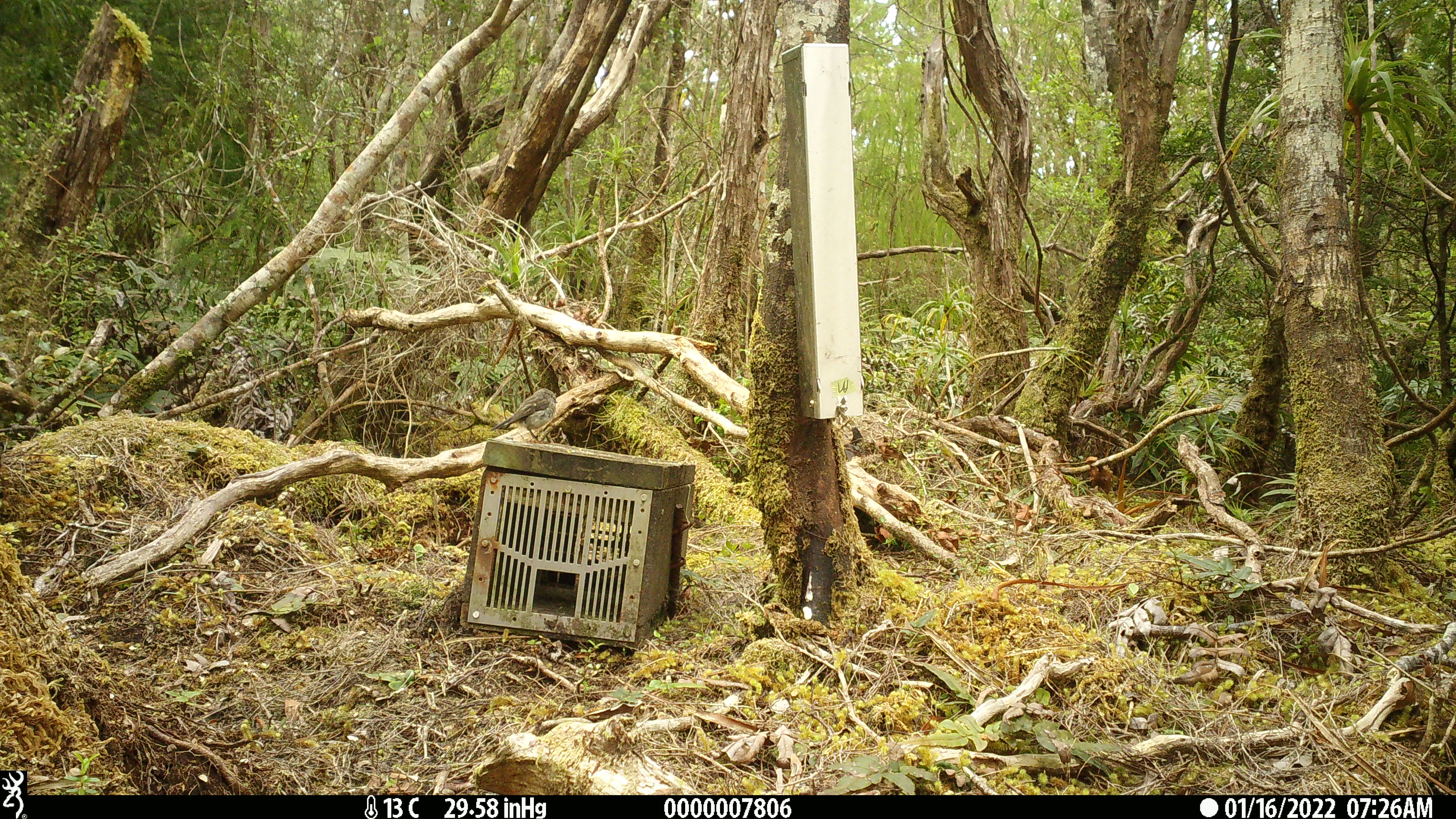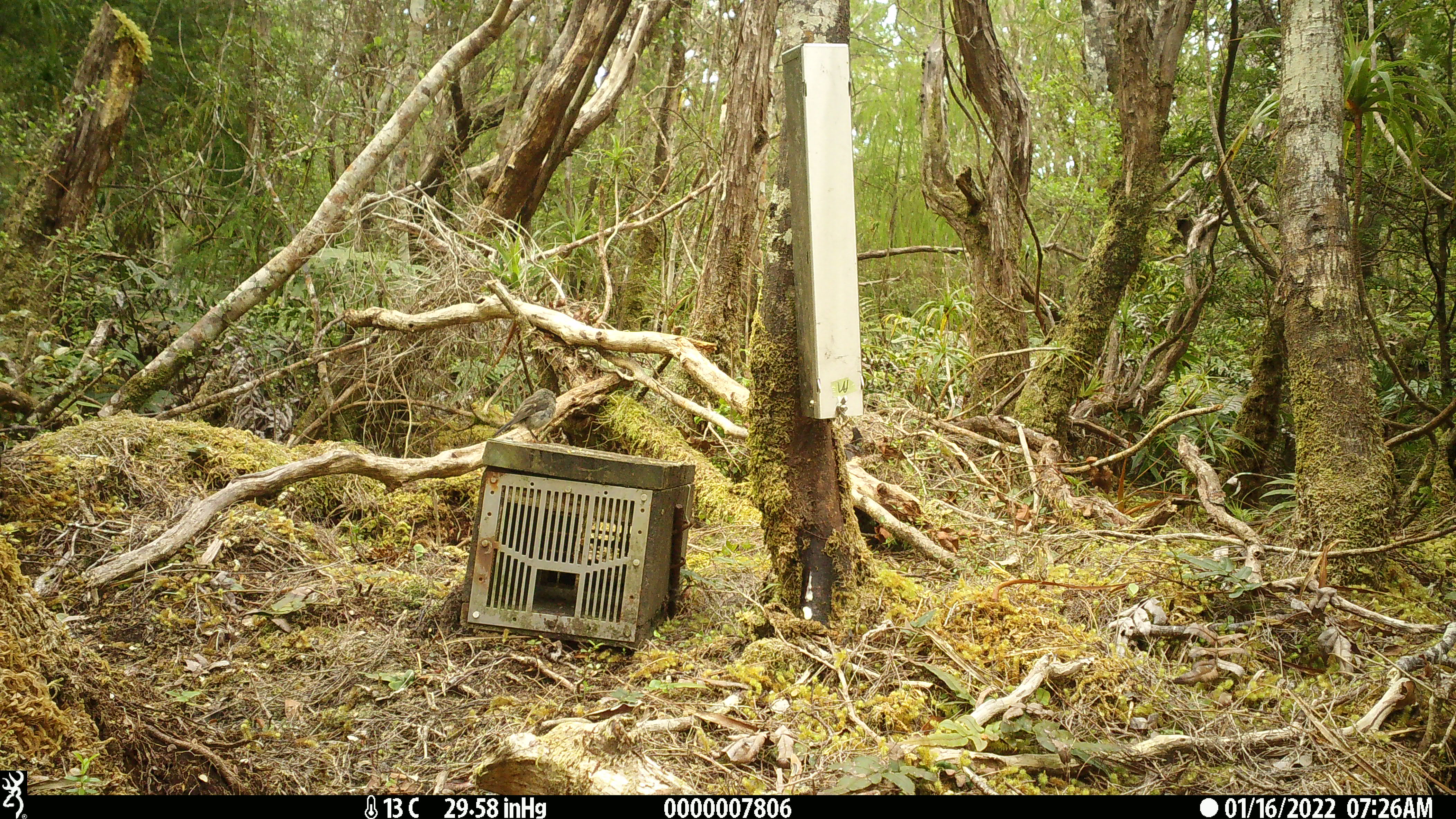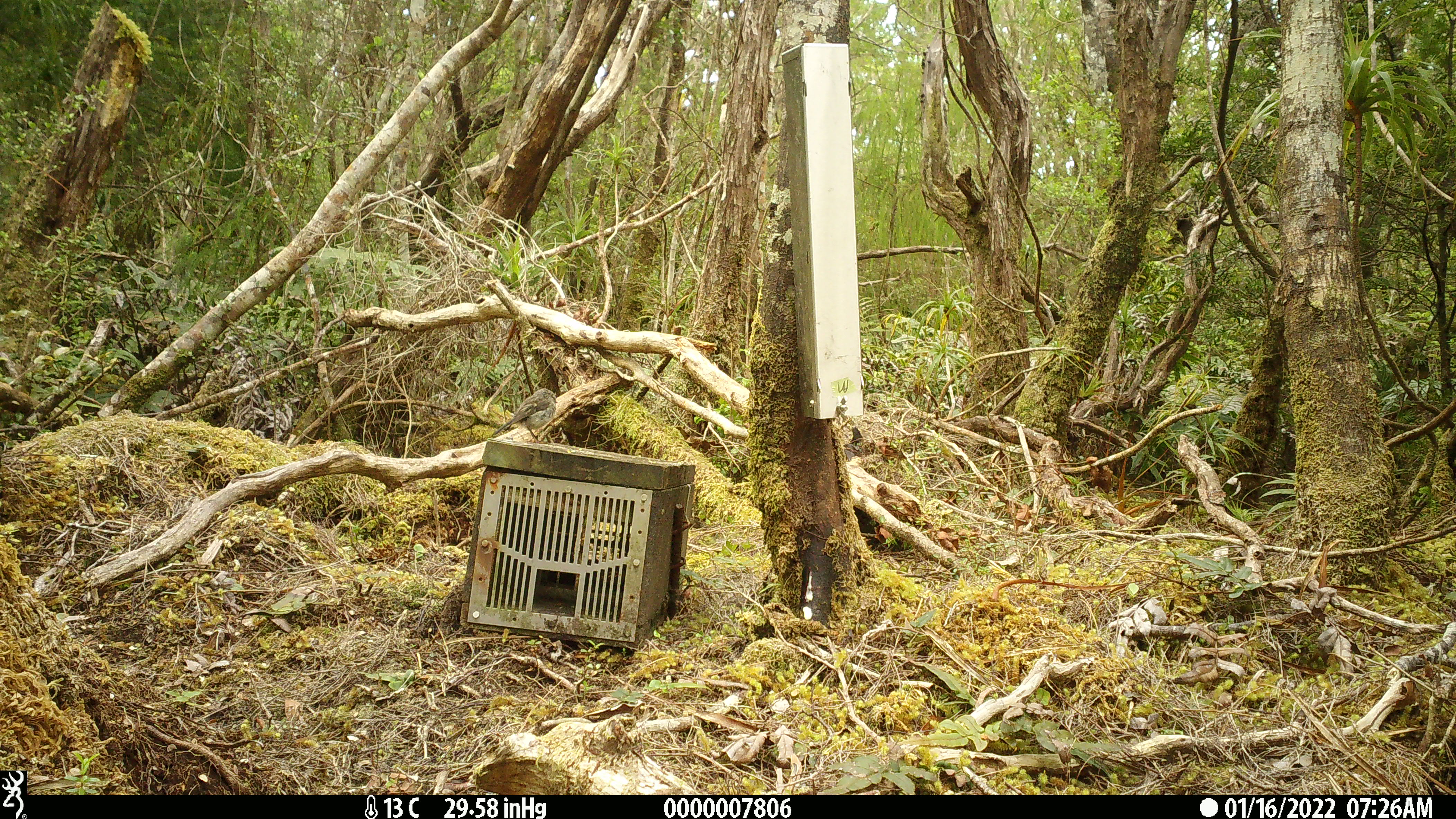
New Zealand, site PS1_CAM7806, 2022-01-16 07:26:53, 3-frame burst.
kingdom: Animalia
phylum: Chordata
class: Aves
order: Passeriformes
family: Petroicidae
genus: Petroica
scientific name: Petroica macrocephala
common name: tomtit